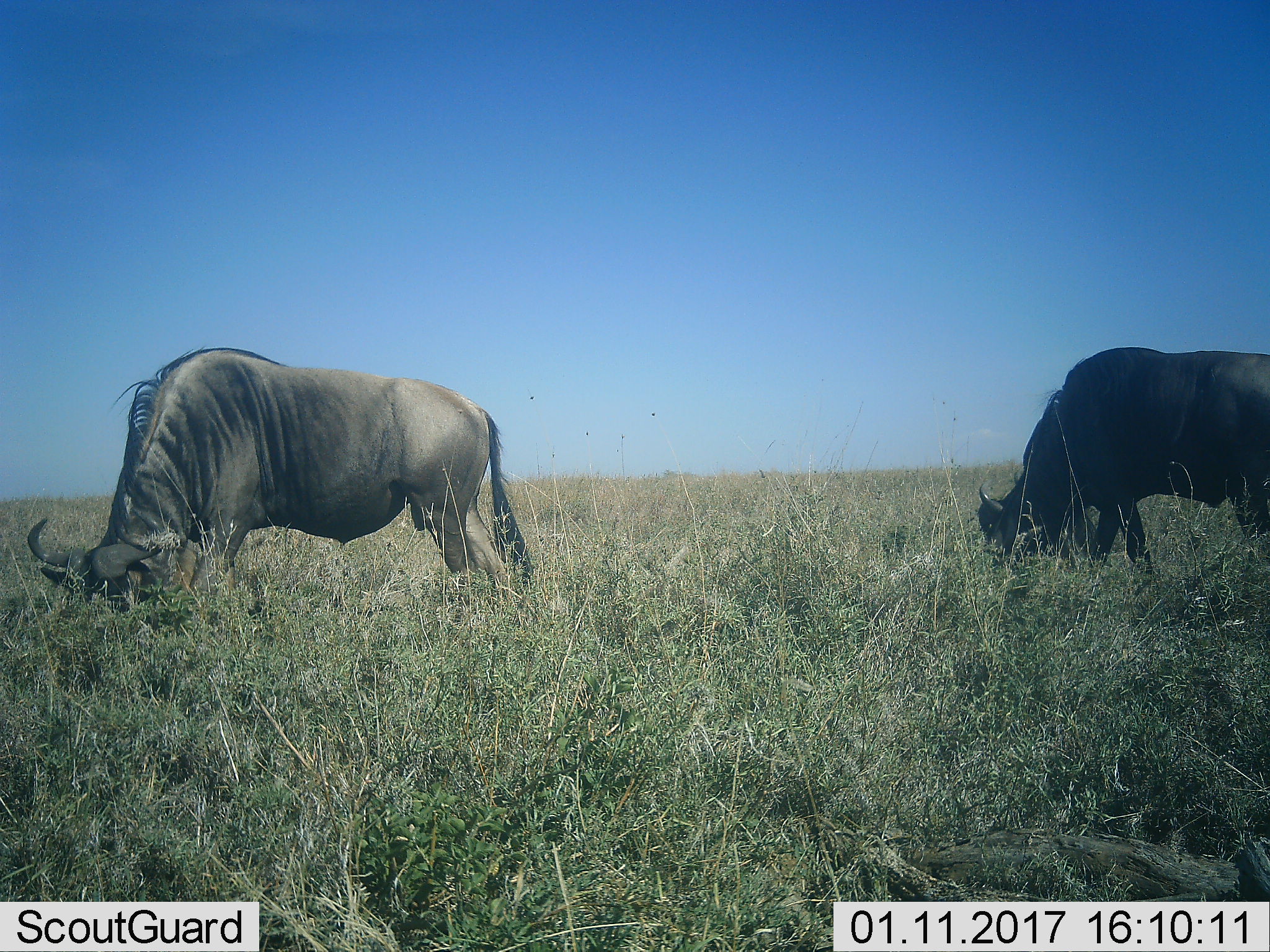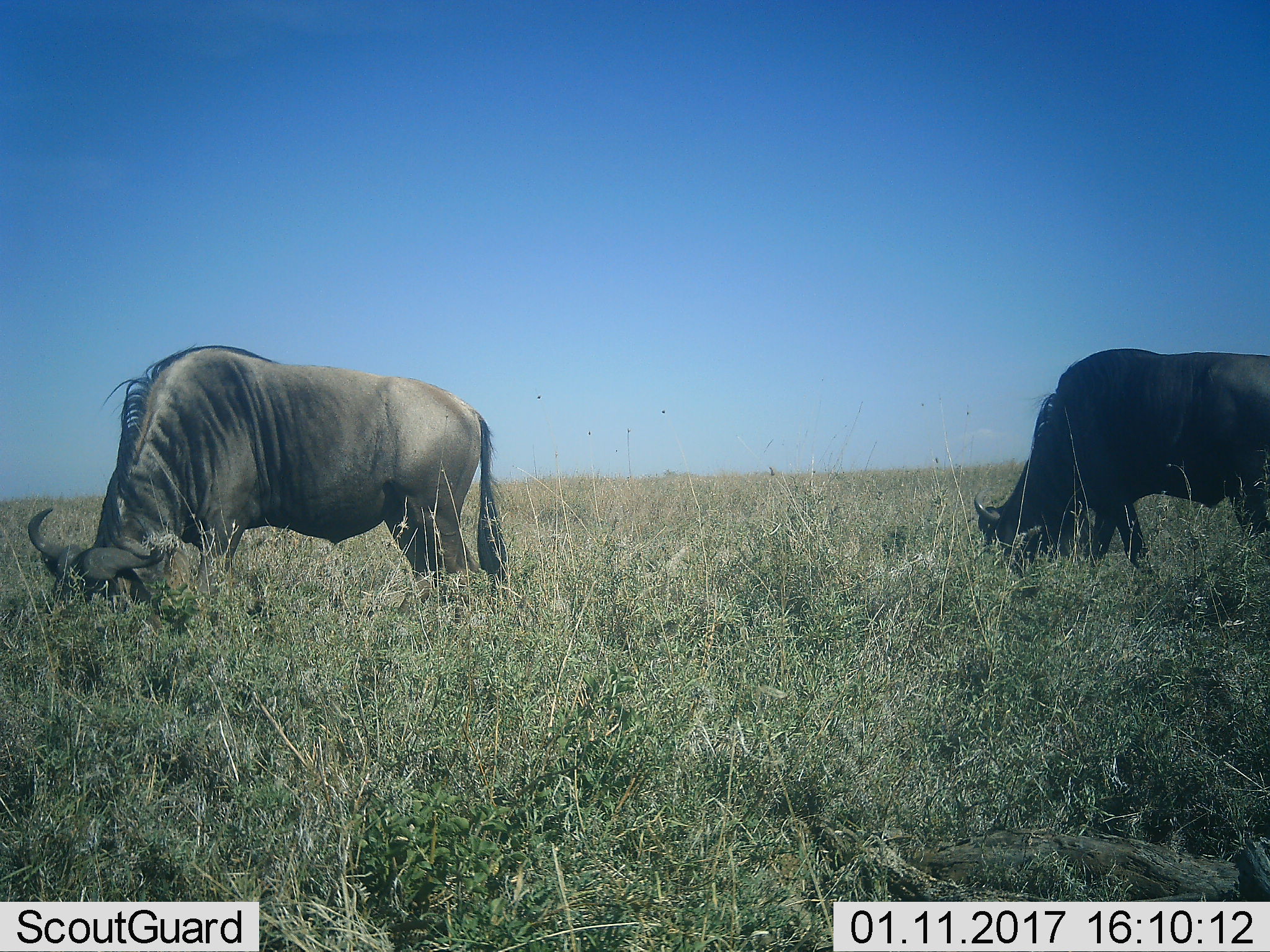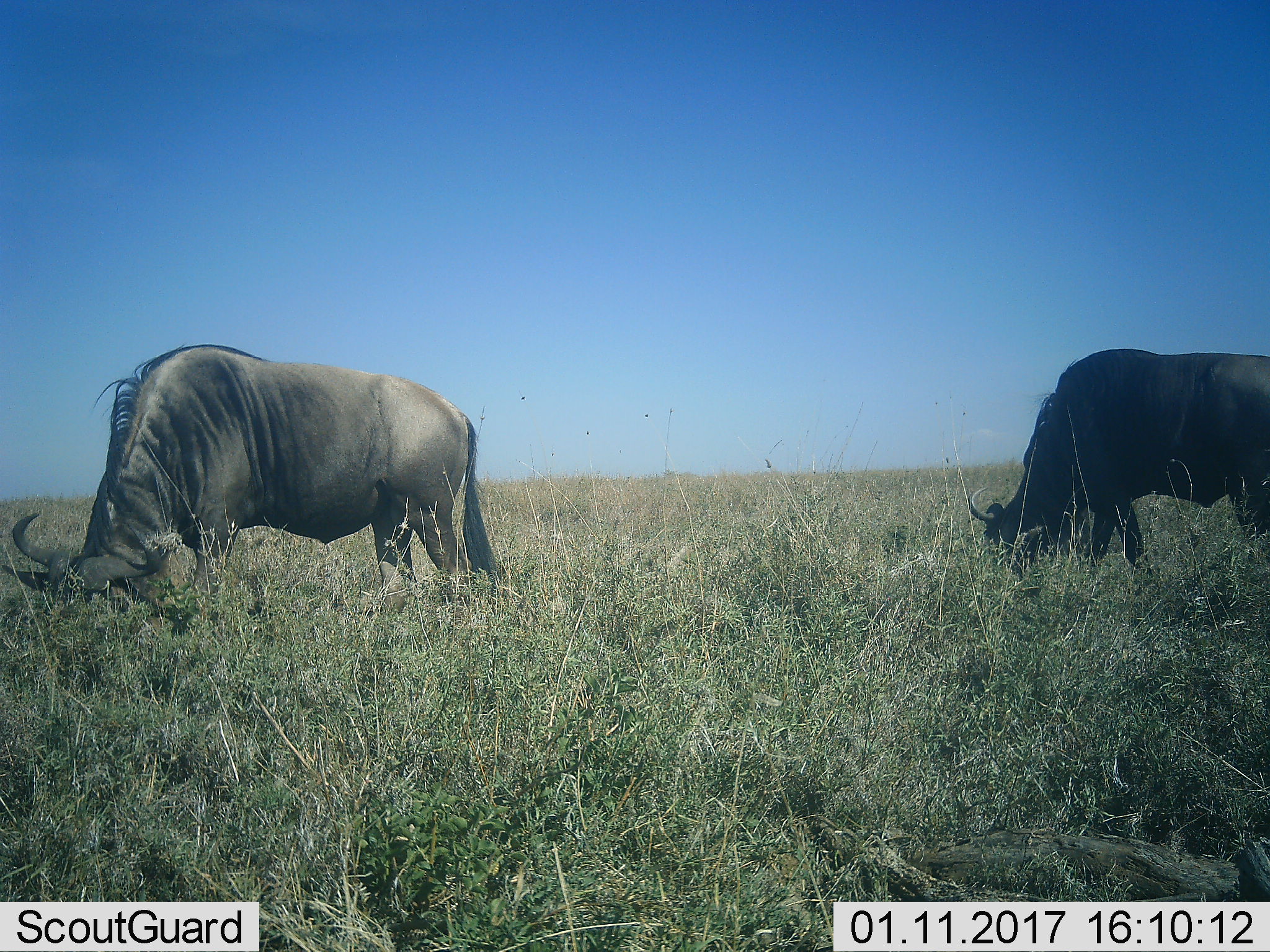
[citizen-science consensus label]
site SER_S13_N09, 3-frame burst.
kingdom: Animalia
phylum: Chordata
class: Mammalia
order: Artiodactyla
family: Bovidae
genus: Connochaetes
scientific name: Connochaetes taurinus taurinus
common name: blue wildebeest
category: wildebeestblue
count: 2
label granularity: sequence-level